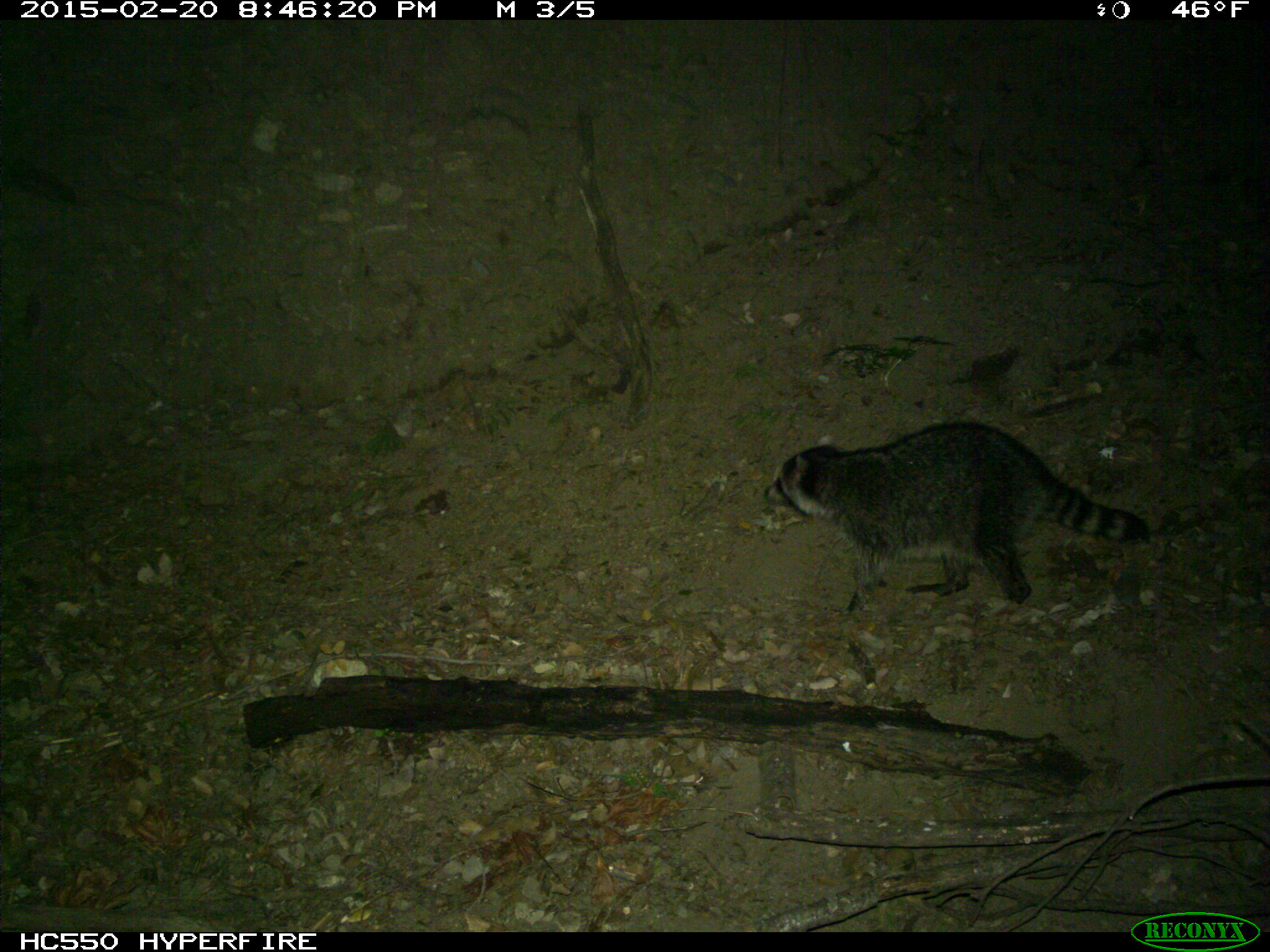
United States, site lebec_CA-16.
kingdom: Animalia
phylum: Chordata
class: Mammalia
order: Carnivora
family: Procyonidae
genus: Procyon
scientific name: Procyon lotor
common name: common raccoon